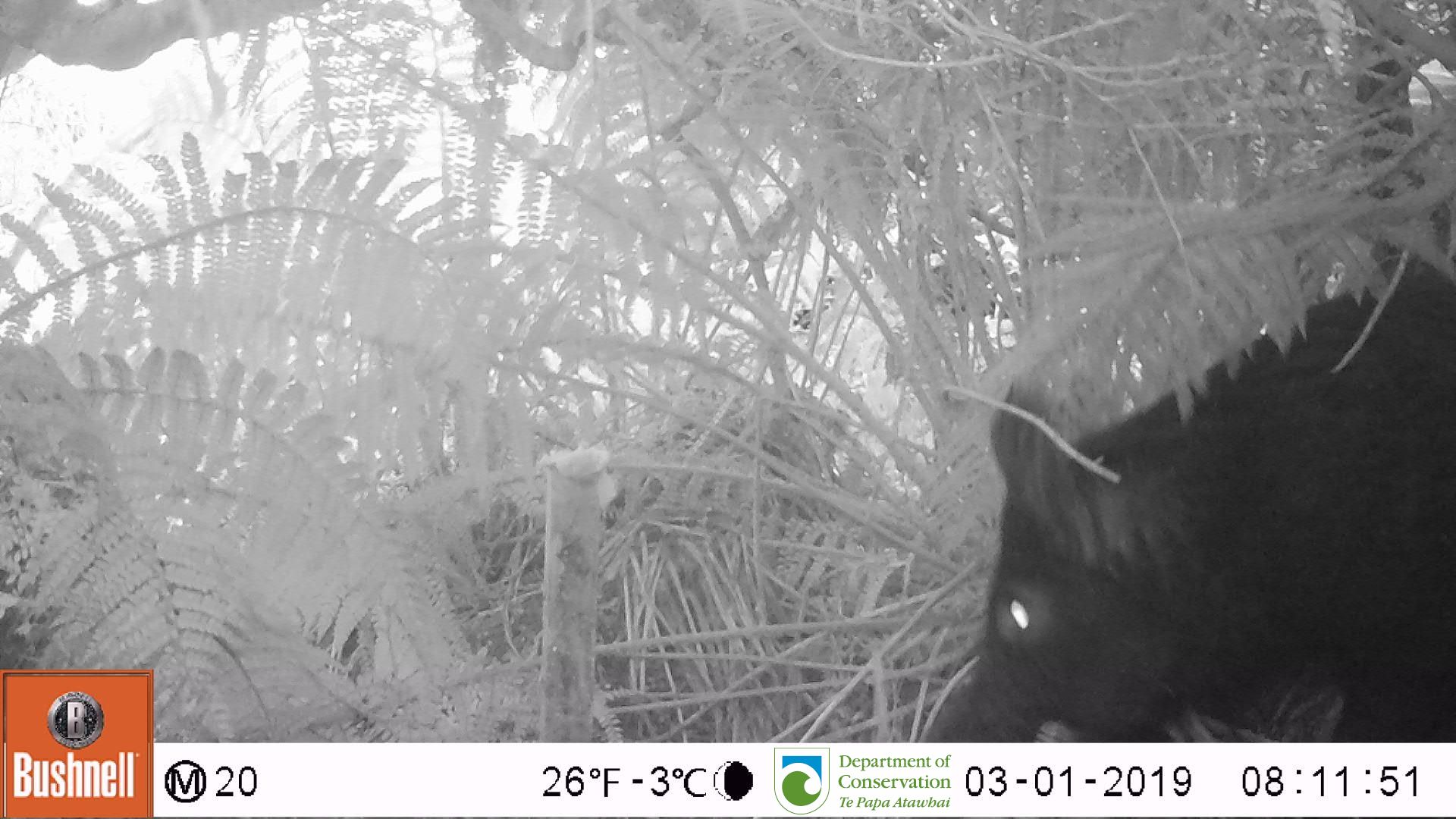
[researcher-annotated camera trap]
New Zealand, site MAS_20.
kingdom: Animalia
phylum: Chordata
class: Mammalia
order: Artiodactyla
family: Suidae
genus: Sus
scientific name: Sus scrofa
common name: pig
Pig (Sus scrofa).